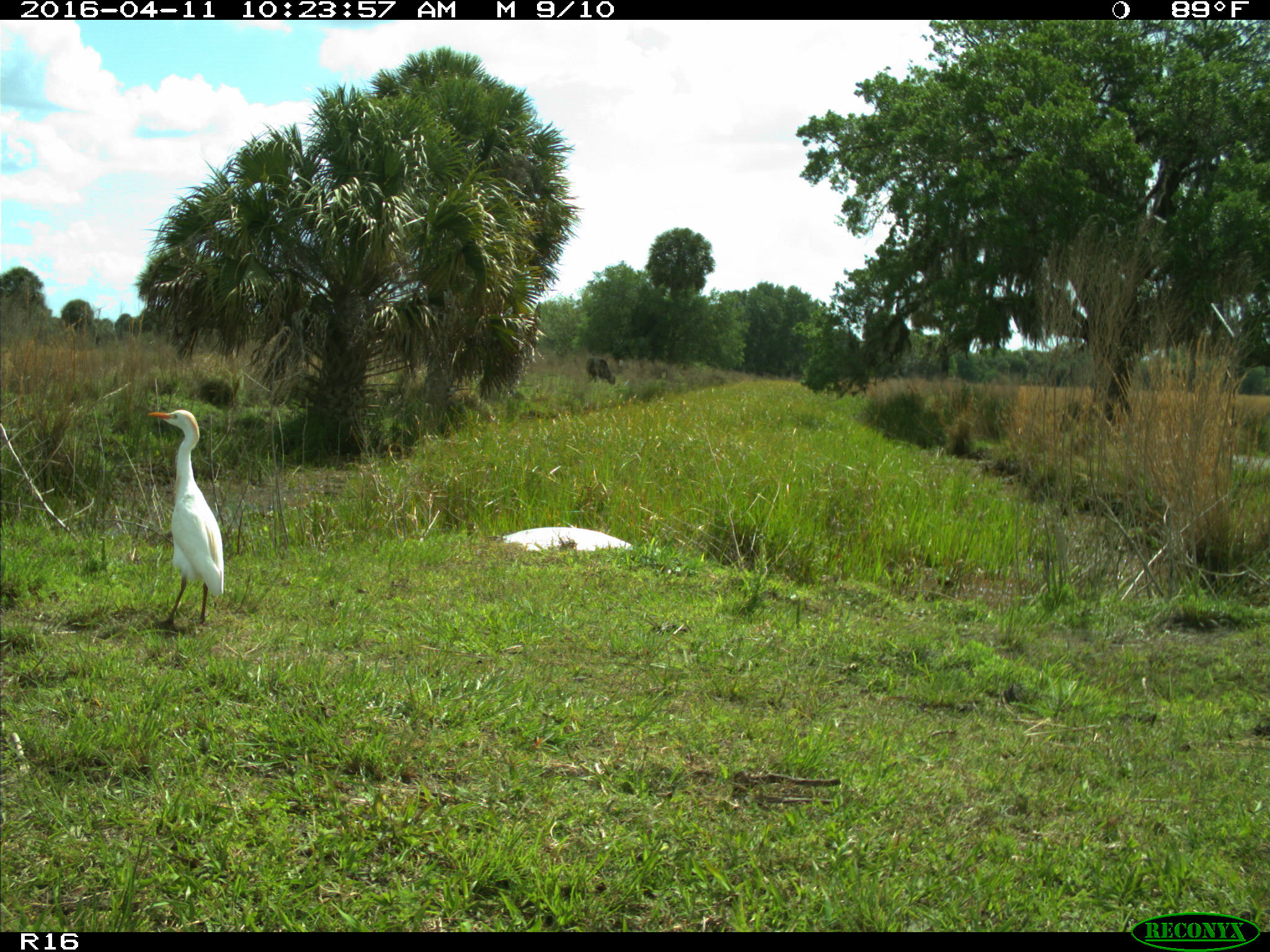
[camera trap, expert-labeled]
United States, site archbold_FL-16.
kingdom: Animalia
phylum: Chordata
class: Aves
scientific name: Aves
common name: birds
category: unidentified bird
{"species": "unidentified bird (birds) (Aves)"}